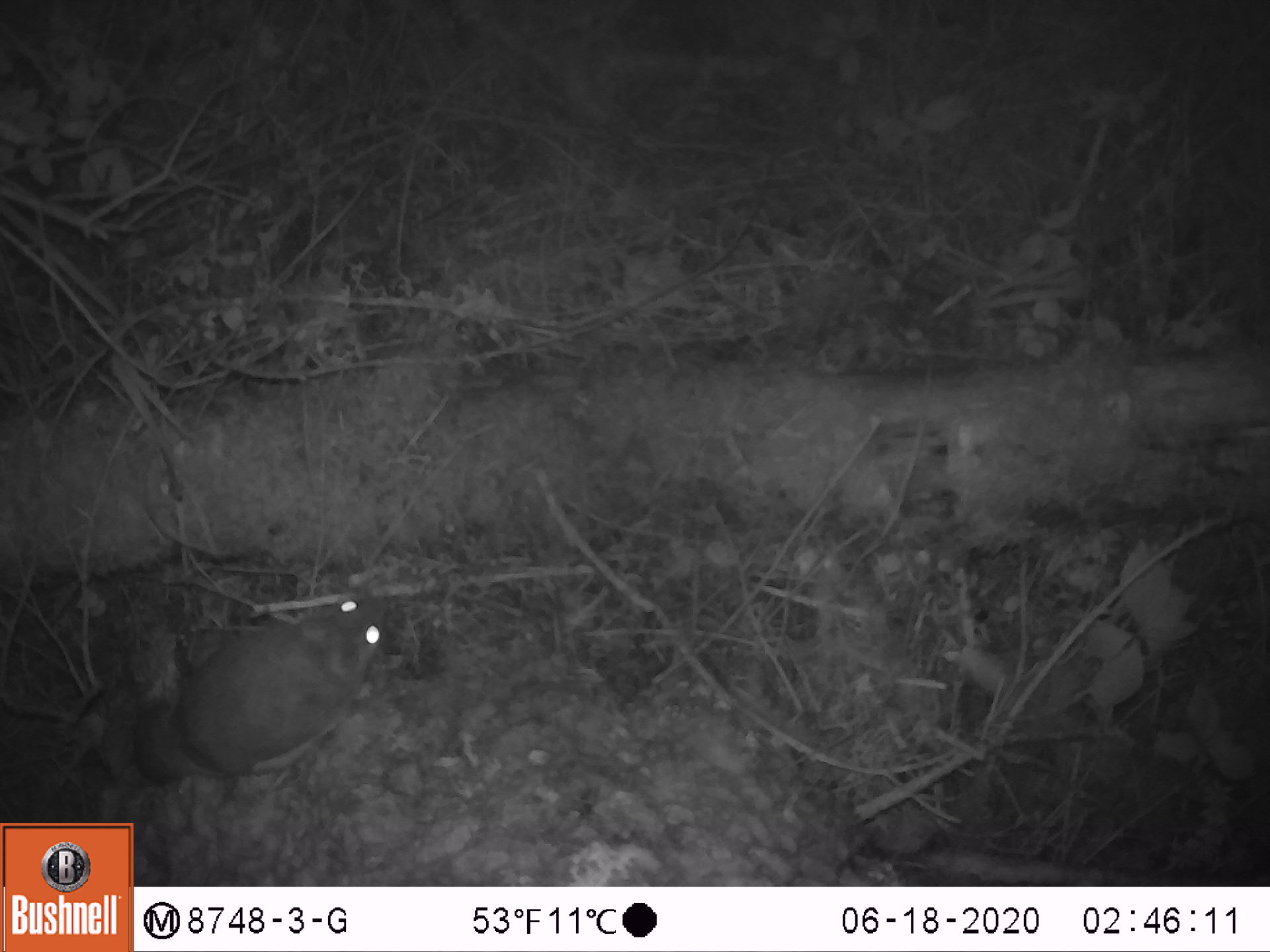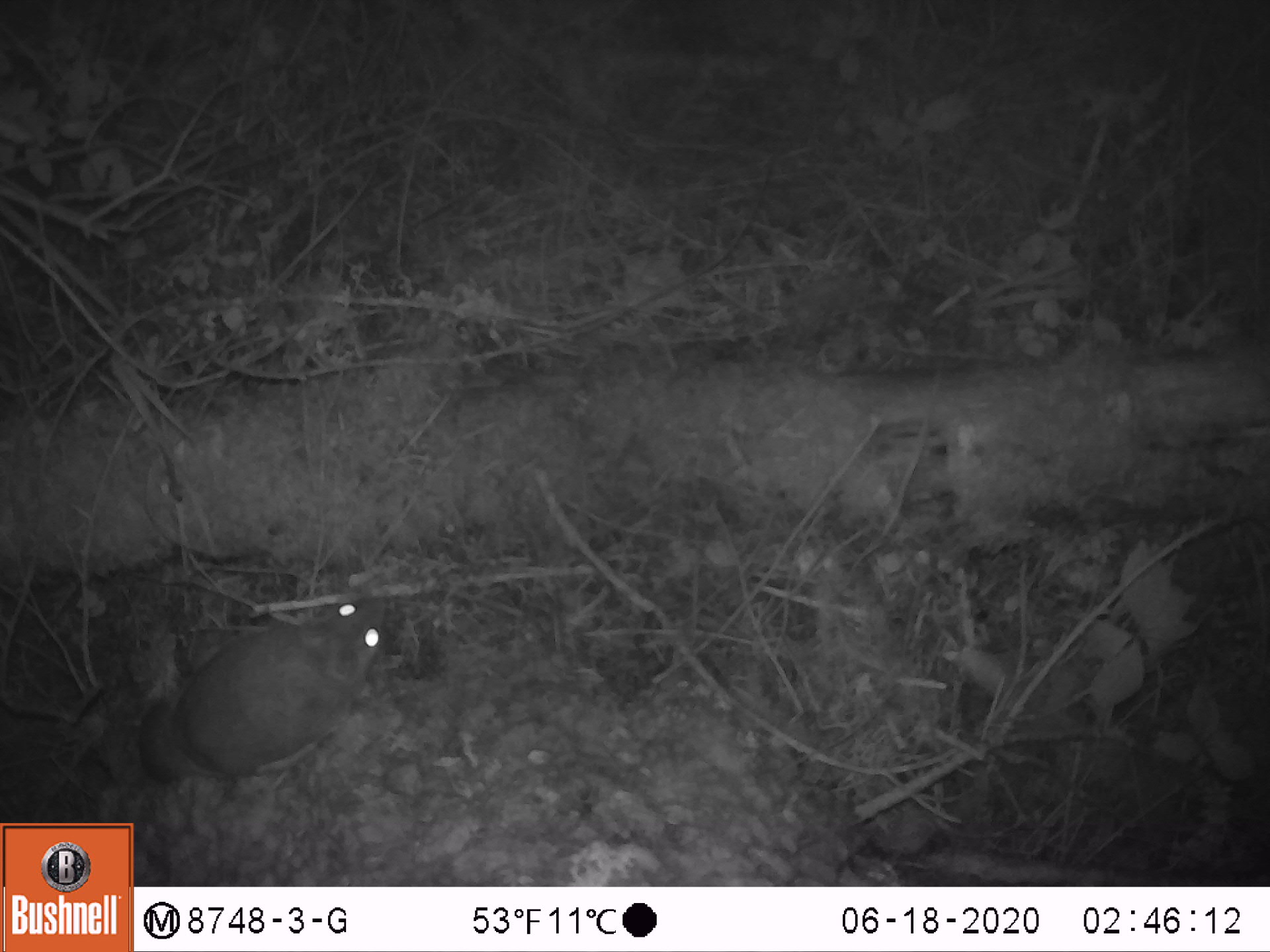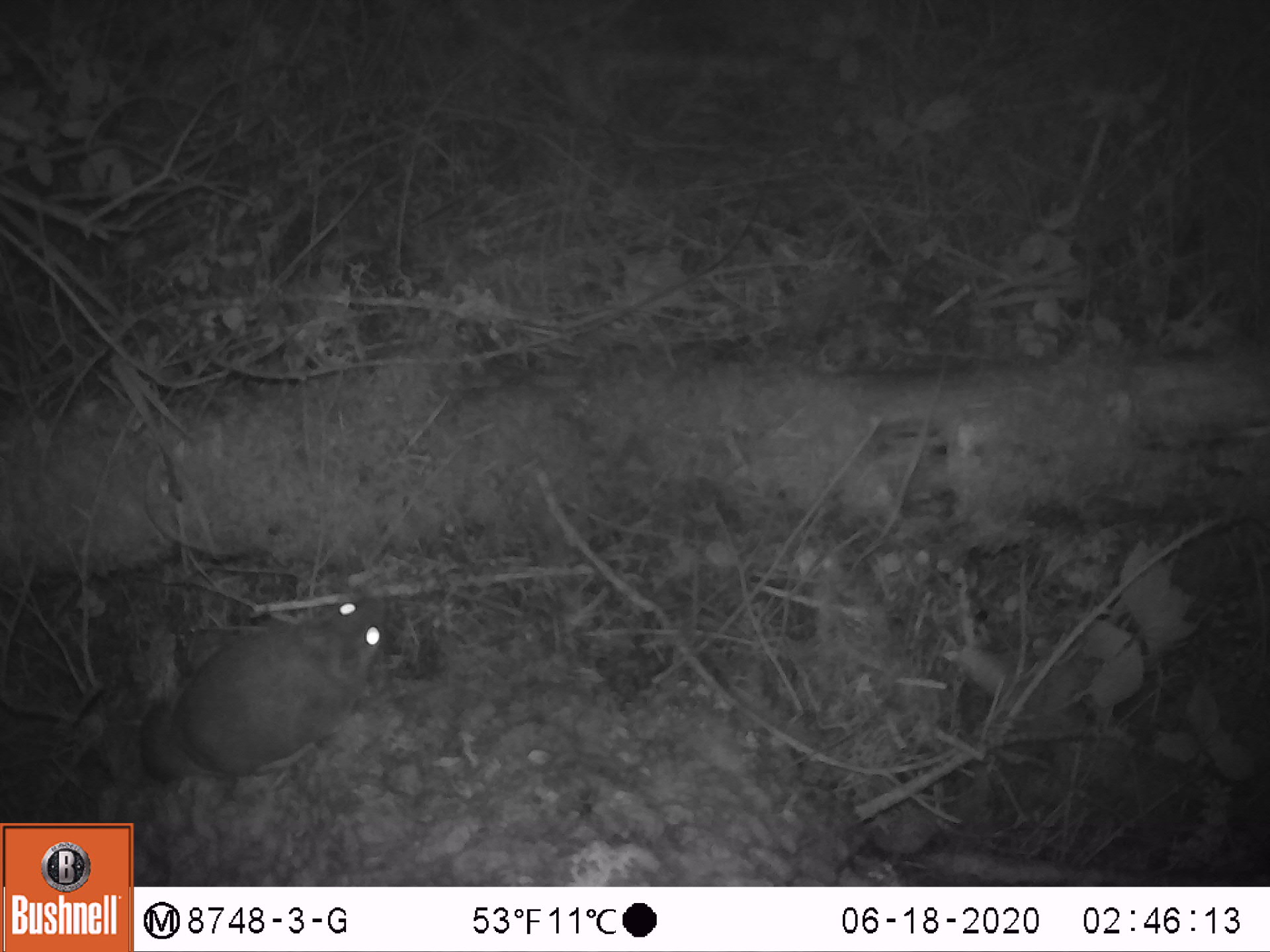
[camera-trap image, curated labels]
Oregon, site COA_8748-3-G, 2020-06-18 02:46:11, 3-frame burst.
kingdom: Animalia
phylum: Chordata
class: Mammalia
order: Rodentia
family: Sciuridae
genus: Glaucomys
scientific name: Glaucomys oregonensis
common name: humboldt's flying squirrel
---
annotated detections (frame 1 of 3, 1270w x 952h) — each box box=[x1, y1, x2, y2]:
humboldt's flying squirrel: box=[91, 579, 399, 799]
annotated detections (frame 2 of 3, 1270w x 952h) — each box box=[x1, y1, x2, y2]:
humboldt's flying squirrel: box=[72, 573, 407, 811]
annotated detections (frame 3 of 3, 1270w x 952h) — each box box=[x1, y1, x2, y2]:
humboldt's flying squirrel: box=[123, 573, 411, 800]